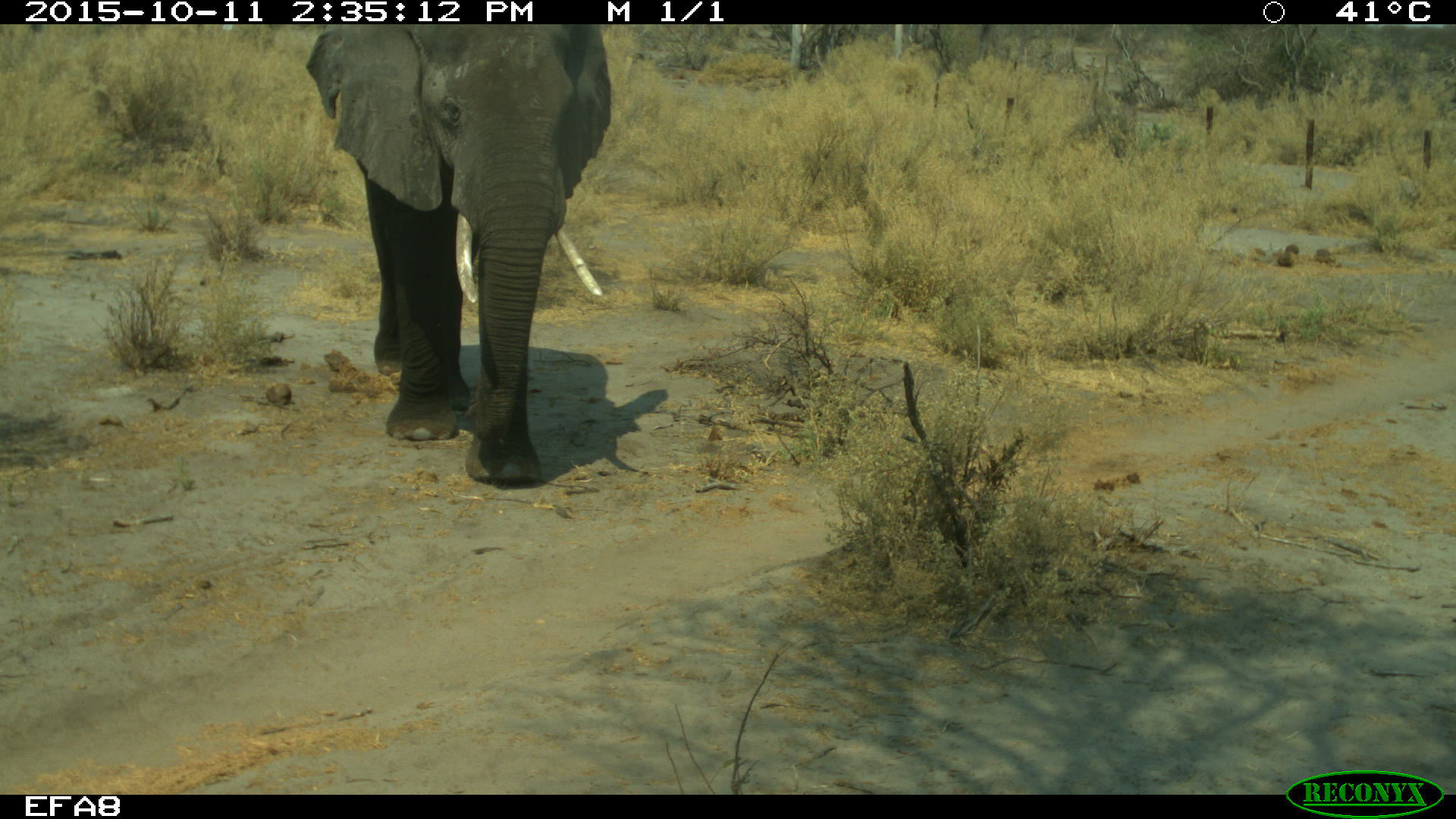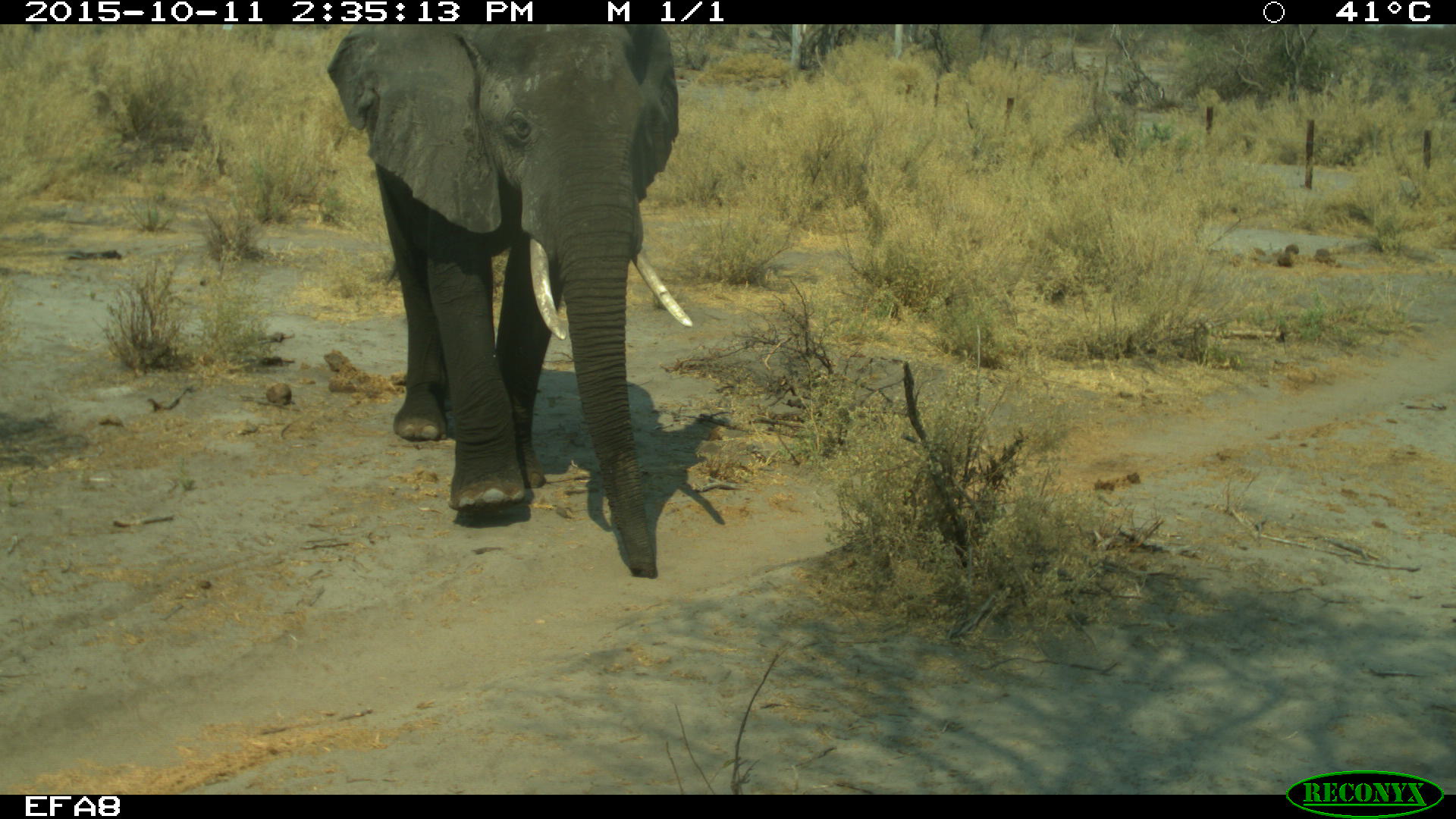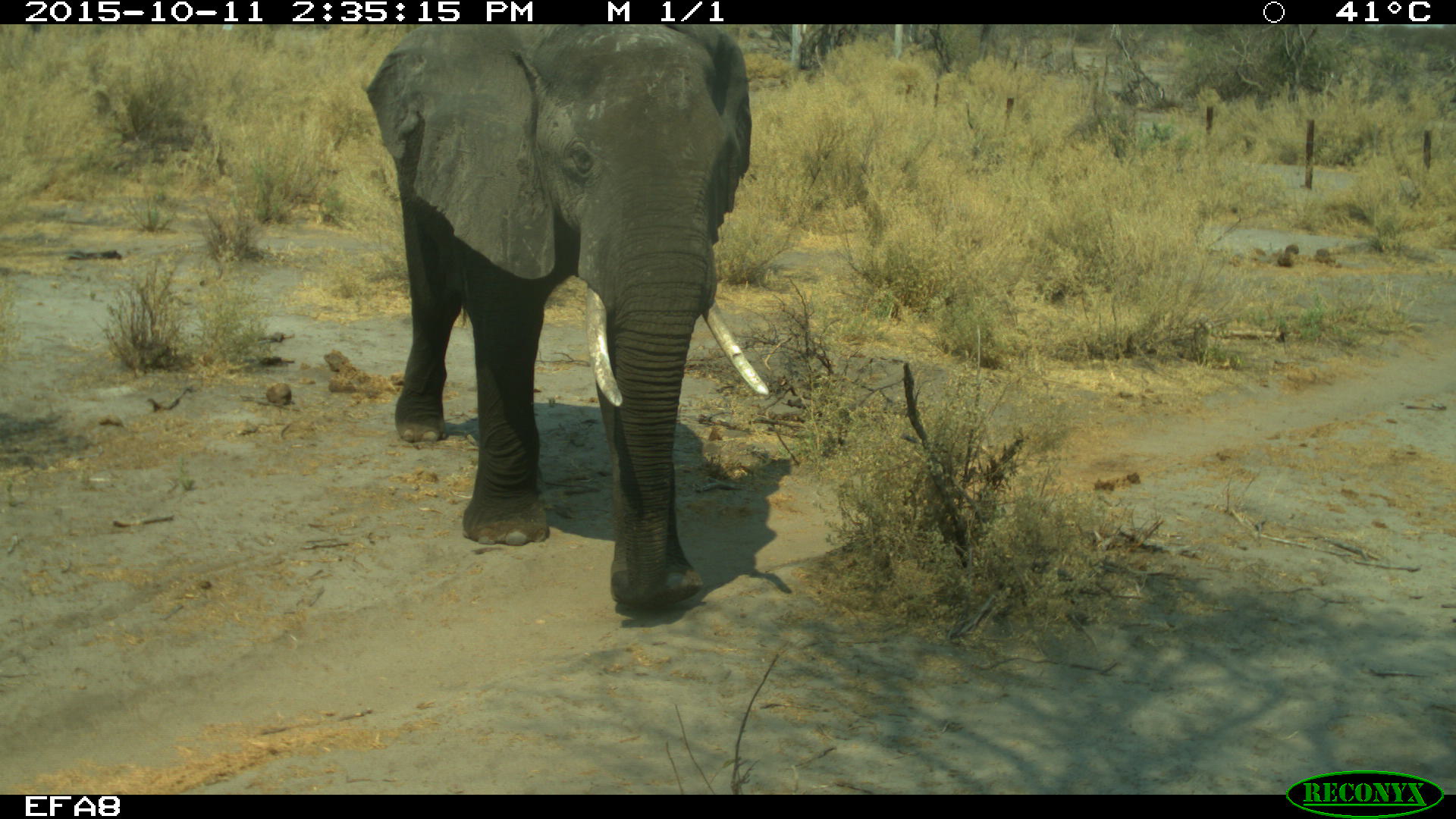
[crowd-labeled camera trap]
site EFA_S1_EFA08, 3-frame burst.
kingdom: Animalia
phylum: Chordata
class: Mammalia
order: Proboscidea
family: Elephantidae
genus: Loxodonta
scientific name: Loxodonta africana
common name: african bush elephant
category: elephant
Elephant (african bush elephant) (Loxodonta africana), count 1. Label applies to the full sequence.